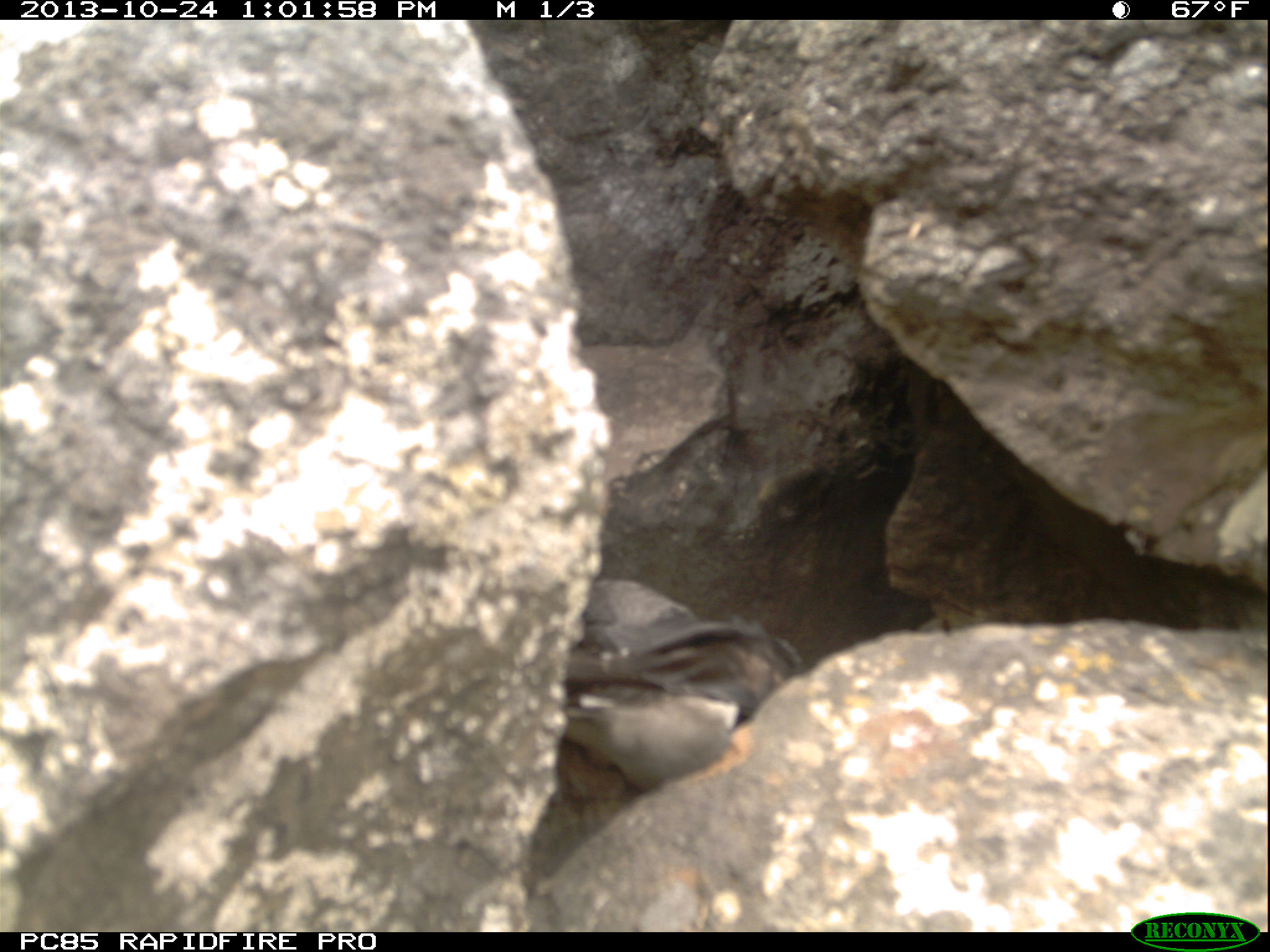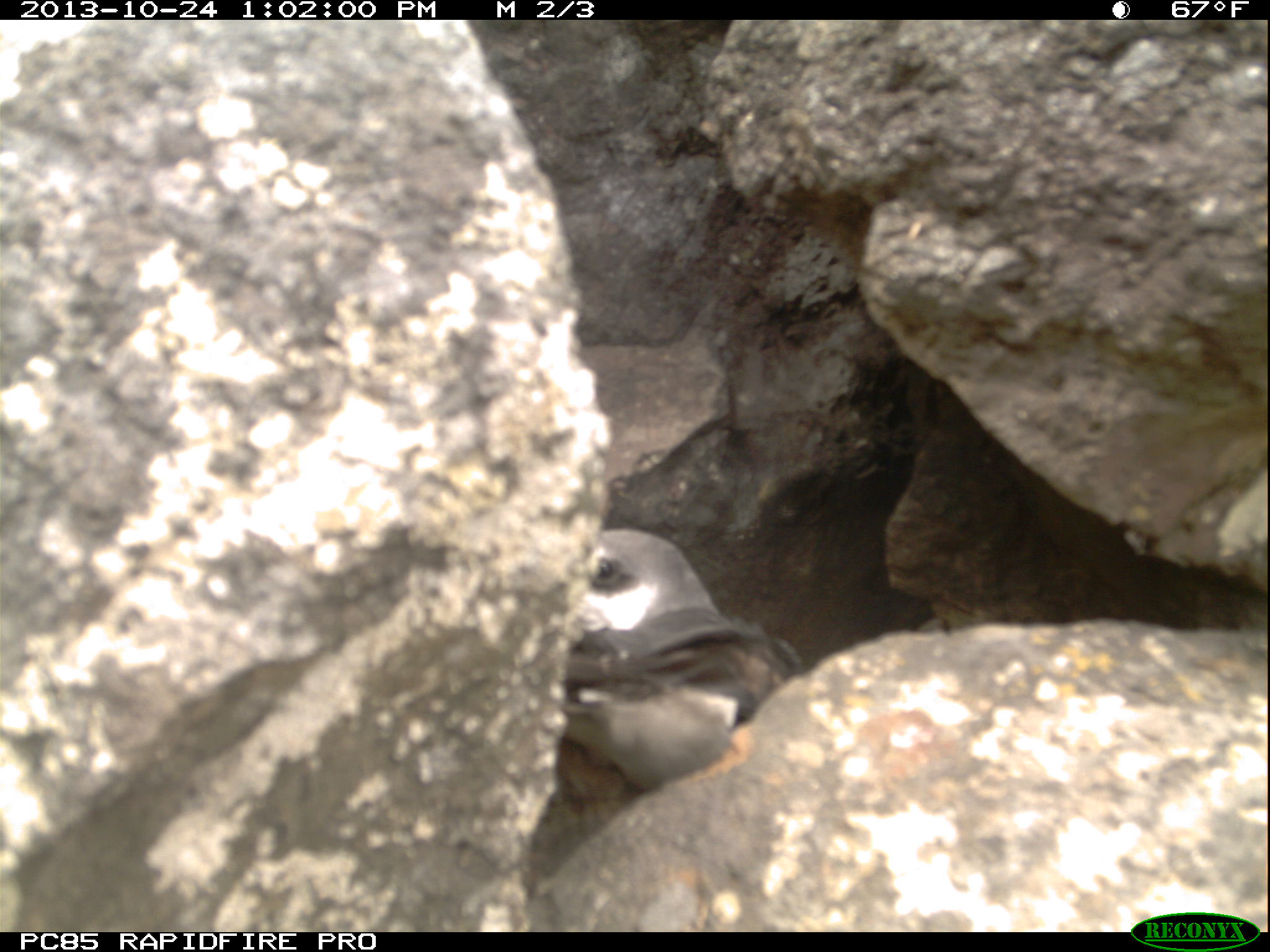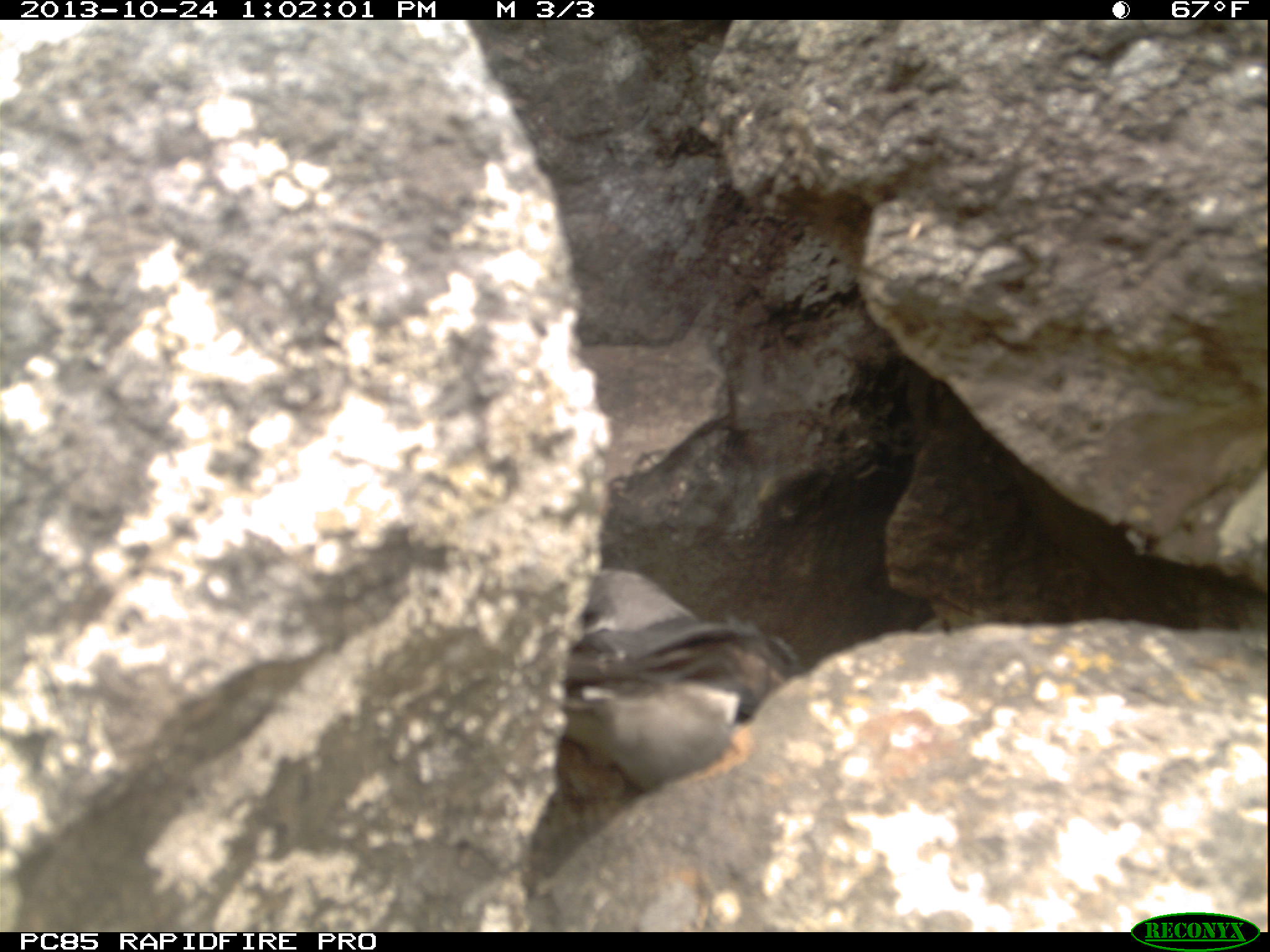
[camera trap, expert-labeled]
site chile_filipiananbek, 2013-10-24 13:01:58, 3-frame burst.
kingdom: Animalia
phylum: Chordata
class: Aves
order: Procellariiformes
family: Procellariidae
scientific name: Procellariidae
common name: petrel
Petrel (Procellariidae).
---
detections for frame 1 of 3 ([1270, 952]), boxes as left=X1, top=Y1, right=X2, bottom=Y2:
petrel: left=545, top=567, right=799, bottom=795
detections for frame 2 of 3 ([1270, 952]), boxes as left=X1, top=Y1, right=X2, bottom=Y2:
petrel: left=545, top=527, right=802, bottom=798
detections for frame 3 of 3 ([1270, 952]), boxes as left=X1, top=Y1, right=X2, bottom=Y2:
petrel: left=551, top=567, right=799, bottom=796